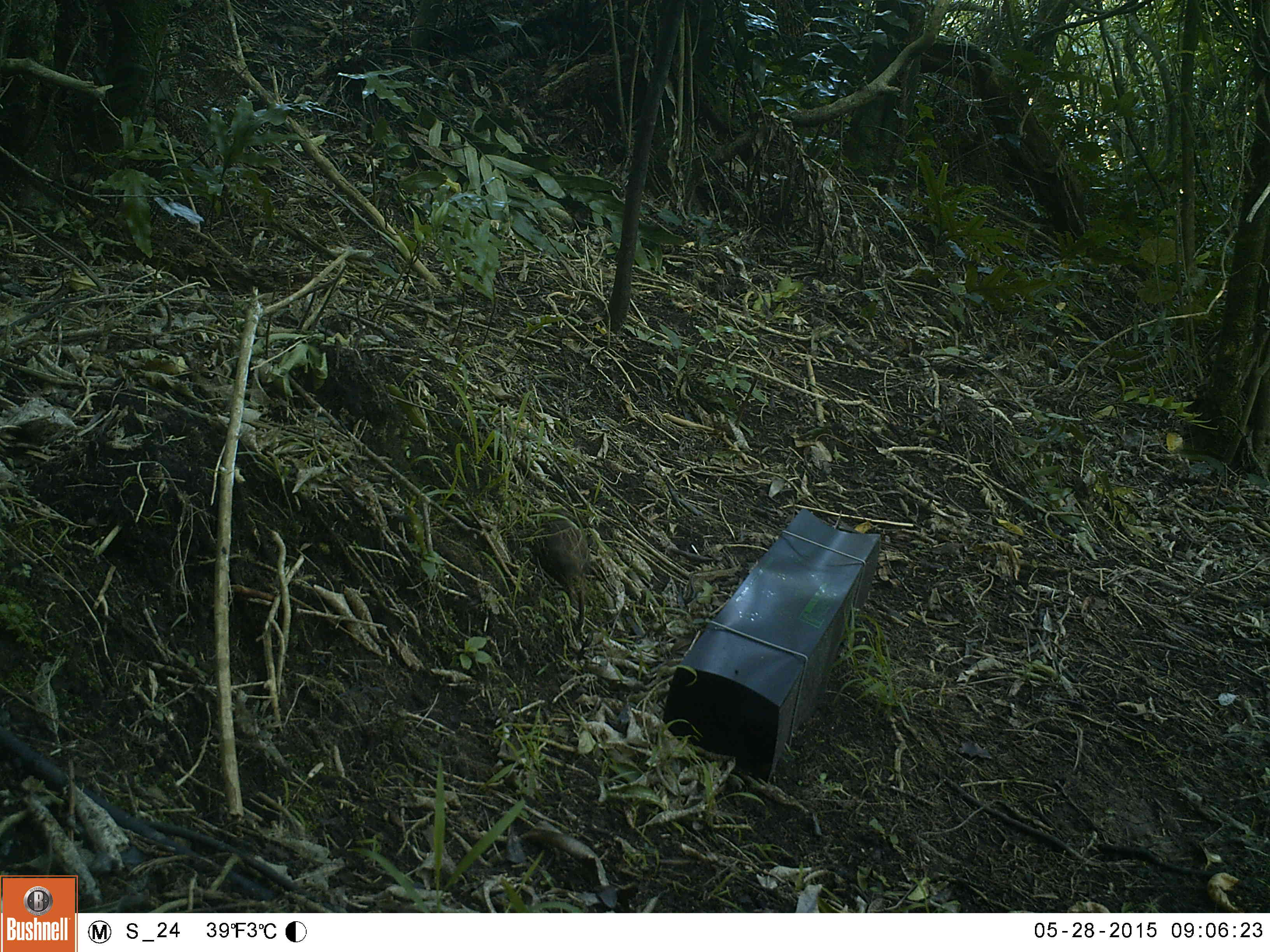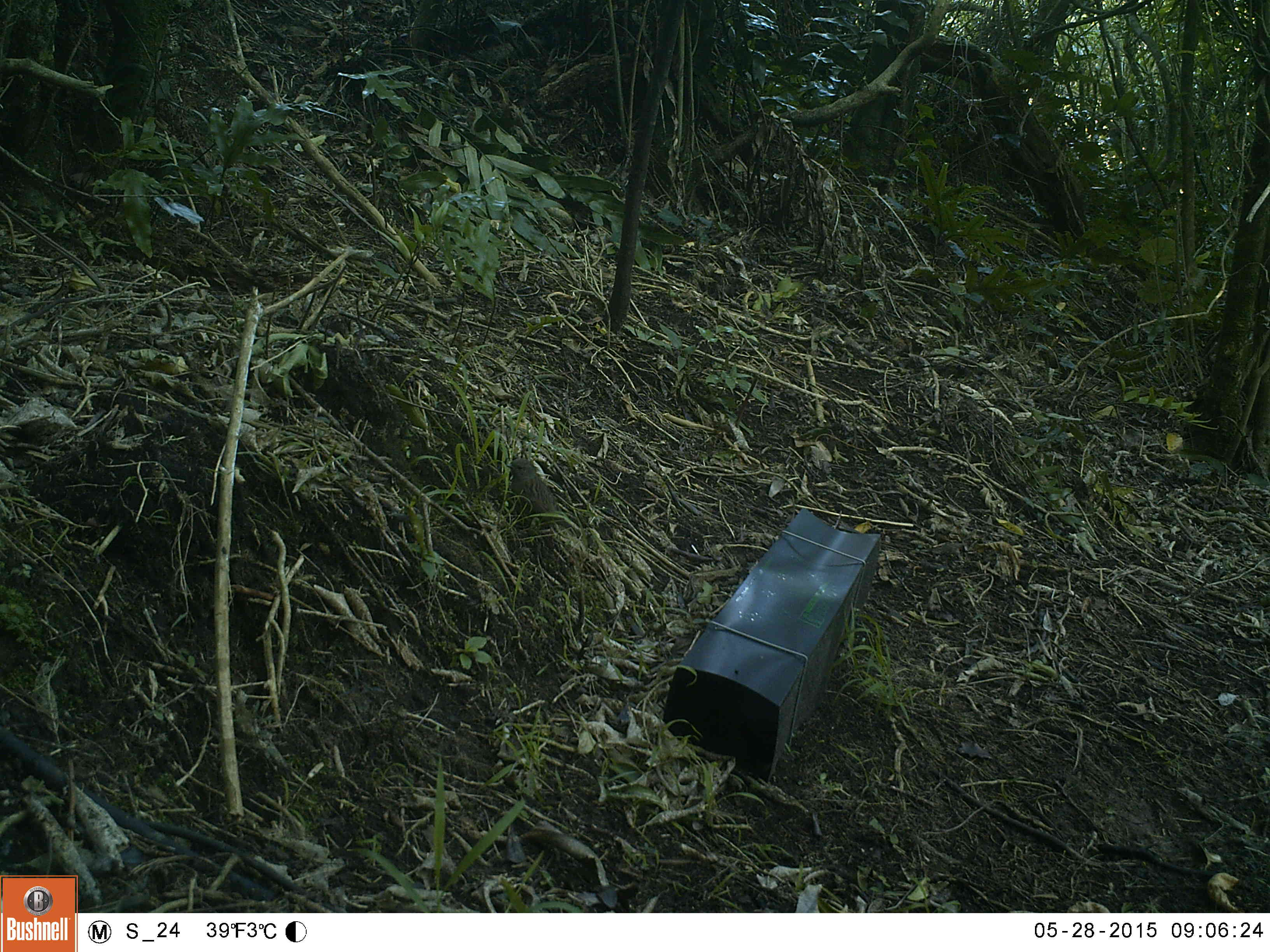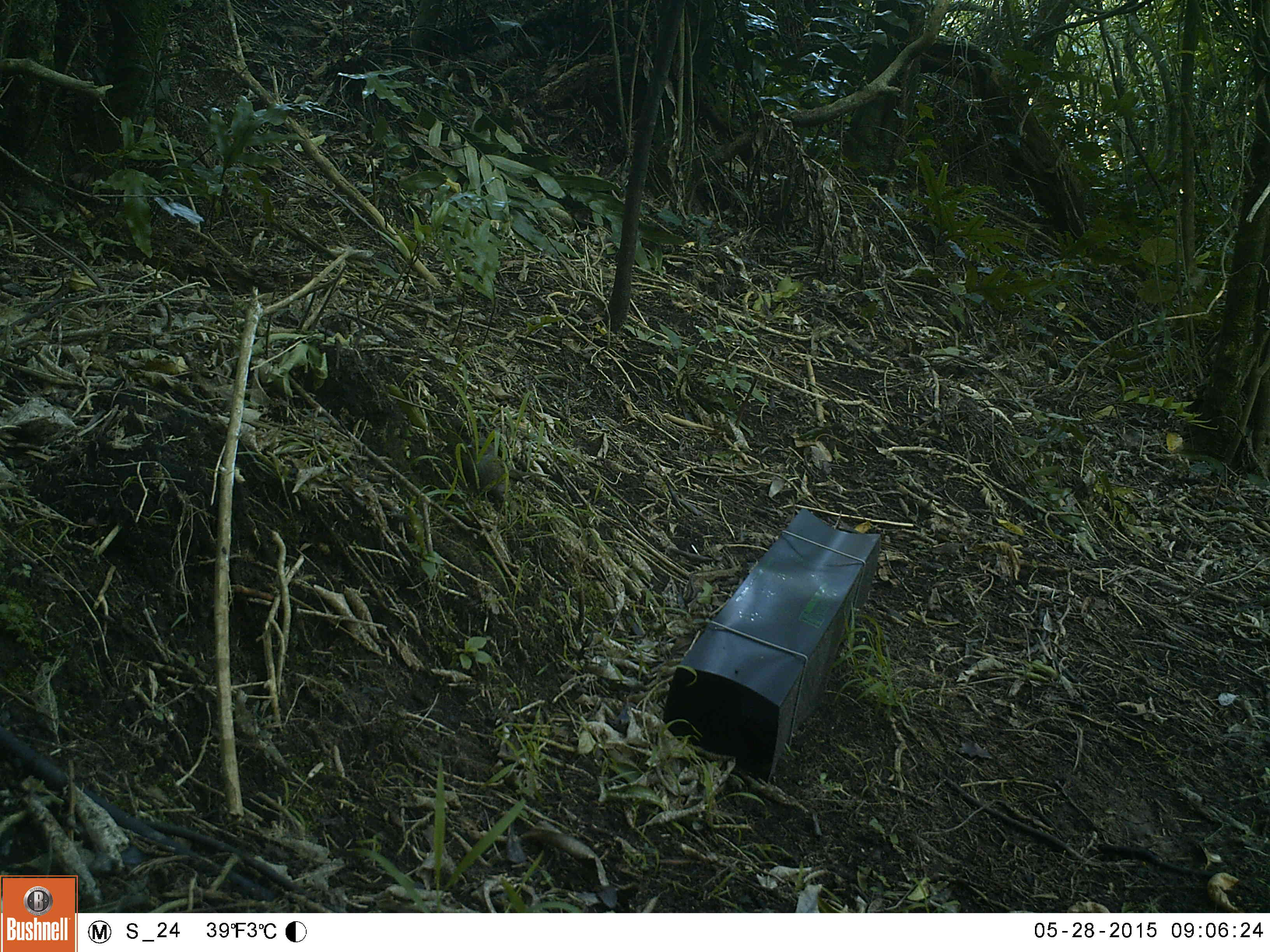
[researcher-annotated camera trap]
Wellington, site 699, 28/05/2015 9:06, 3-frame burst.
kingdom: Animalia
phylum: Chordata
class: Aves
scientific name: Aves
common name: bird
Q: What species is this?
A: Bird (Aves).